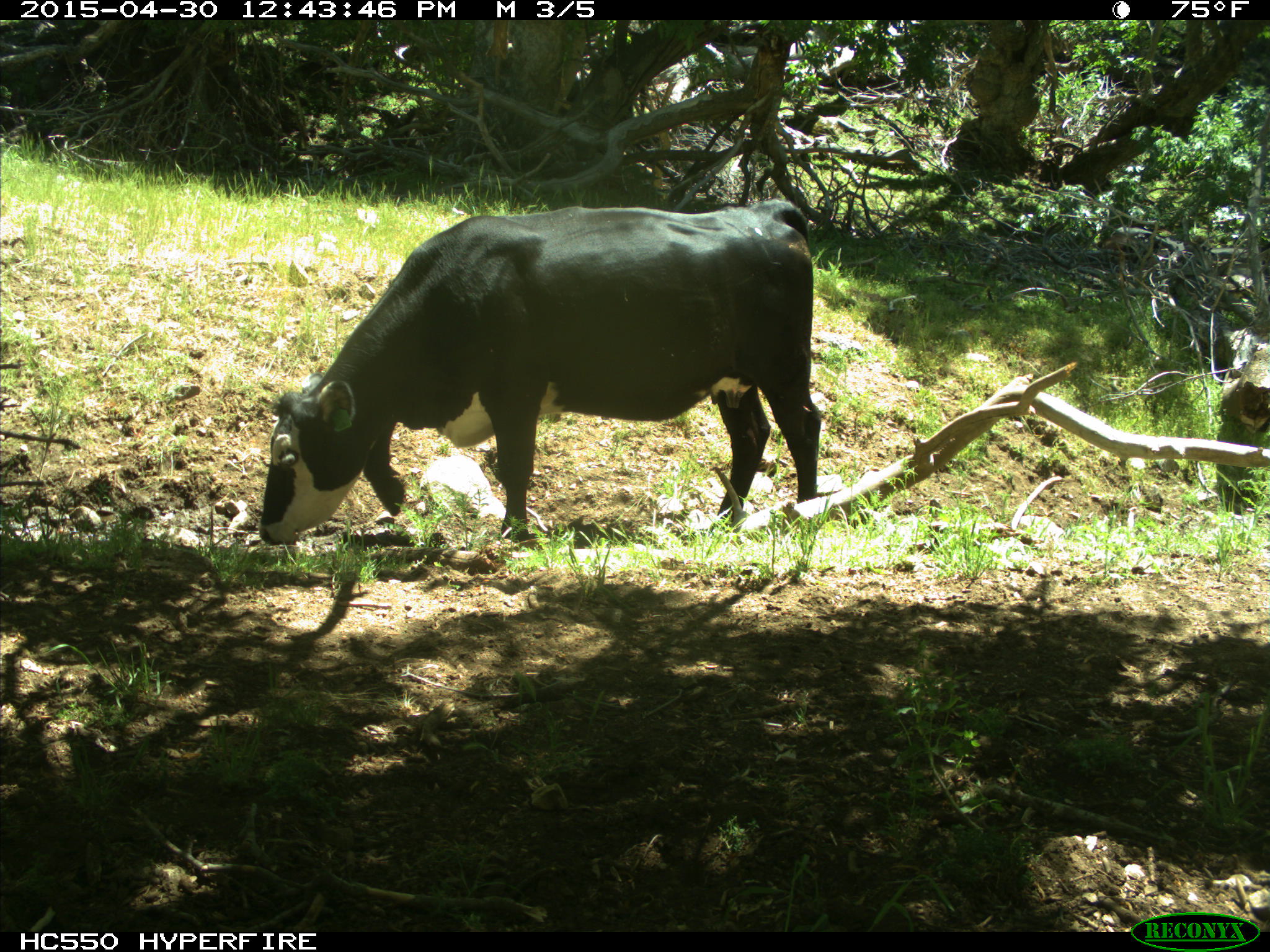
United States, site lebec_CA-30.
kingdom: Animalia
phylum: Chordata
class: Mammalia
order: Artiodactyla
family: Bovidae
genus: Bos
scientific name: Bos taurus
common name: domestic cow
Bos taurus (domestic cow).